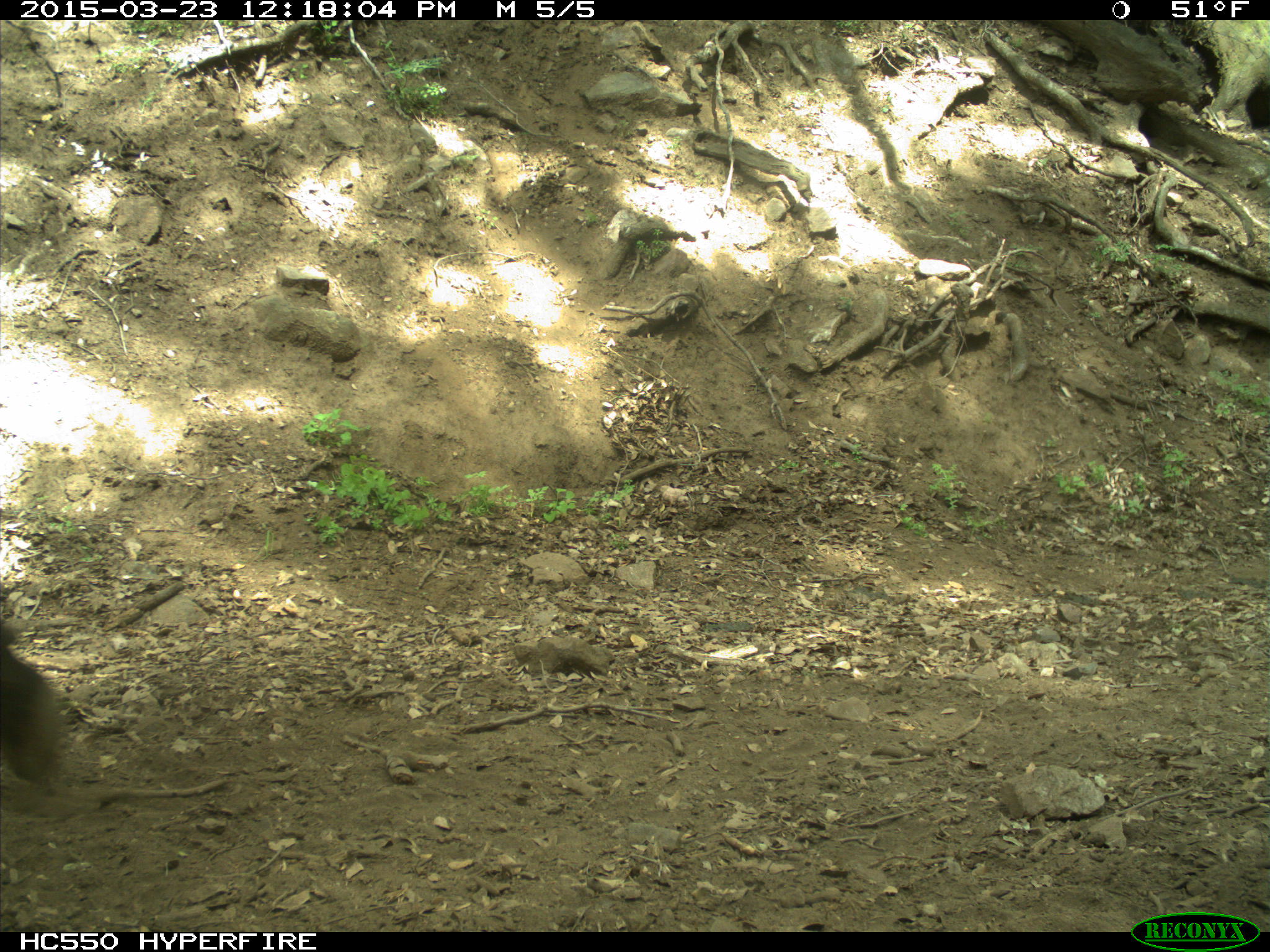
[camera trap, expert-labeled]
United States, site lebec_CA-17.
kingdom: Animalia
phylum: Chordata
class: Mammalia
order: Artiodactyla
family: Bovidae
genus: Bos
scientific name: Bos taurus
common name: domestic cow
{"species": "Bos taurus (domestic cow)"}